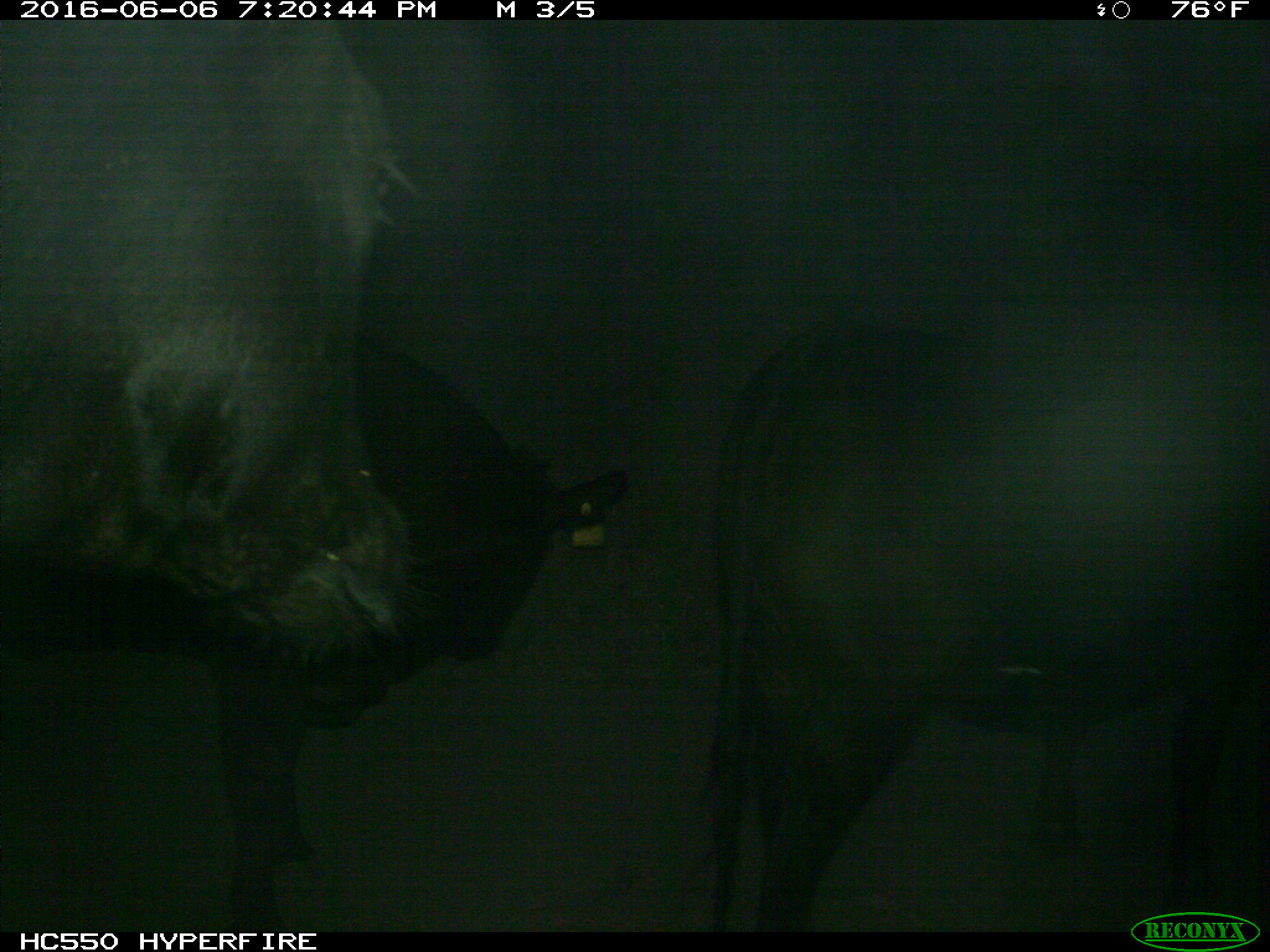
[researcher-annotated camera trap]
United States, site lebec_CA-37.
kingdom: Animalia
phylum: Chordata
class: Mammalia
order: Artiodactyla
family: Bovidae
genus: Bos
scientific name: Bos taurus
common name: domestic cow